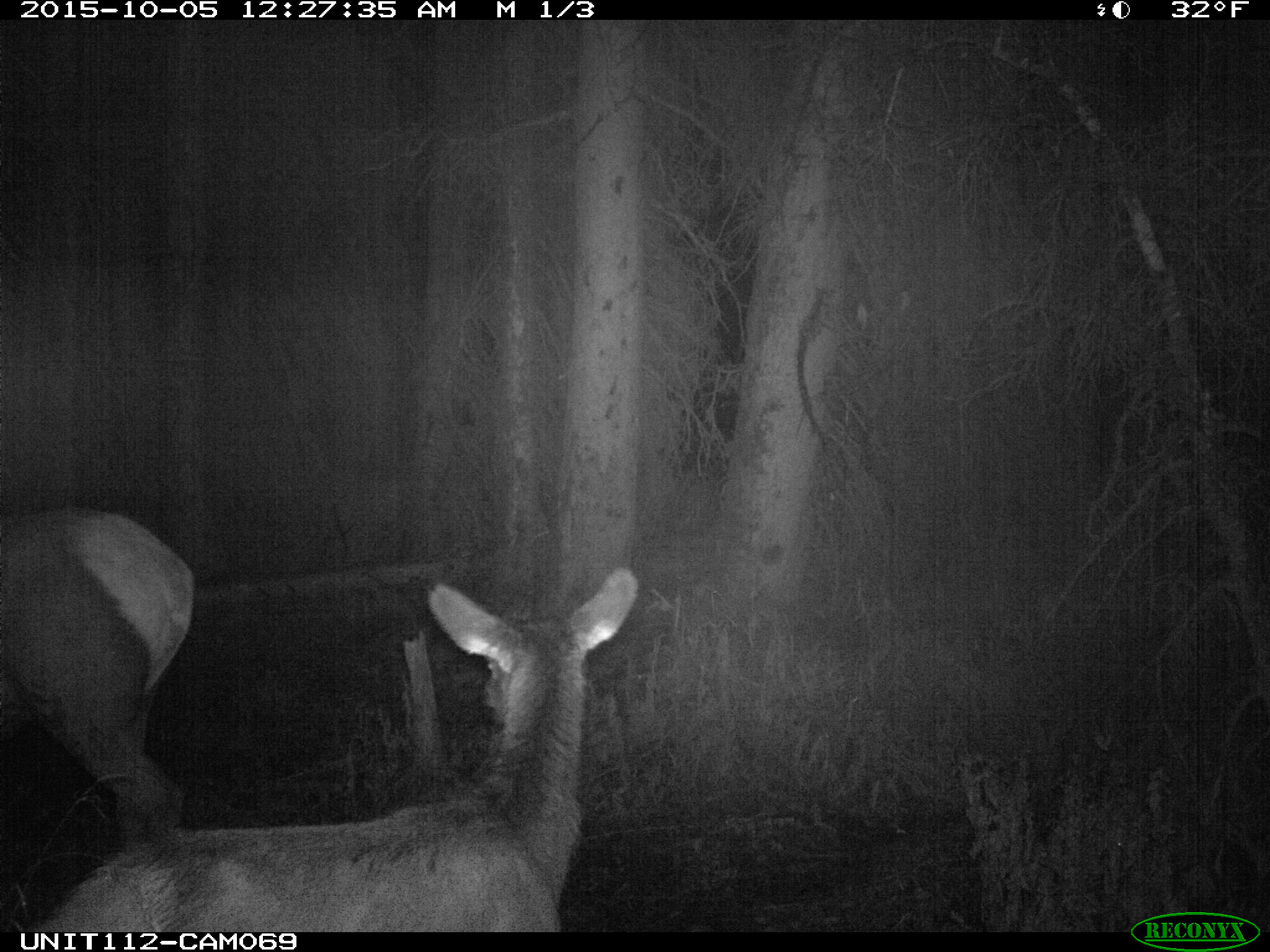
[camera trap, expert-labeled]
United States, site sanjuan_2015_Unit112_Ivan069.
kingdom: Animalia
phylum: Chordata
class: Mammalia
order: Artiodactyla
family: Cervidae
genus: Cervus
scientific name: Cervus elaphus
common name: red deer